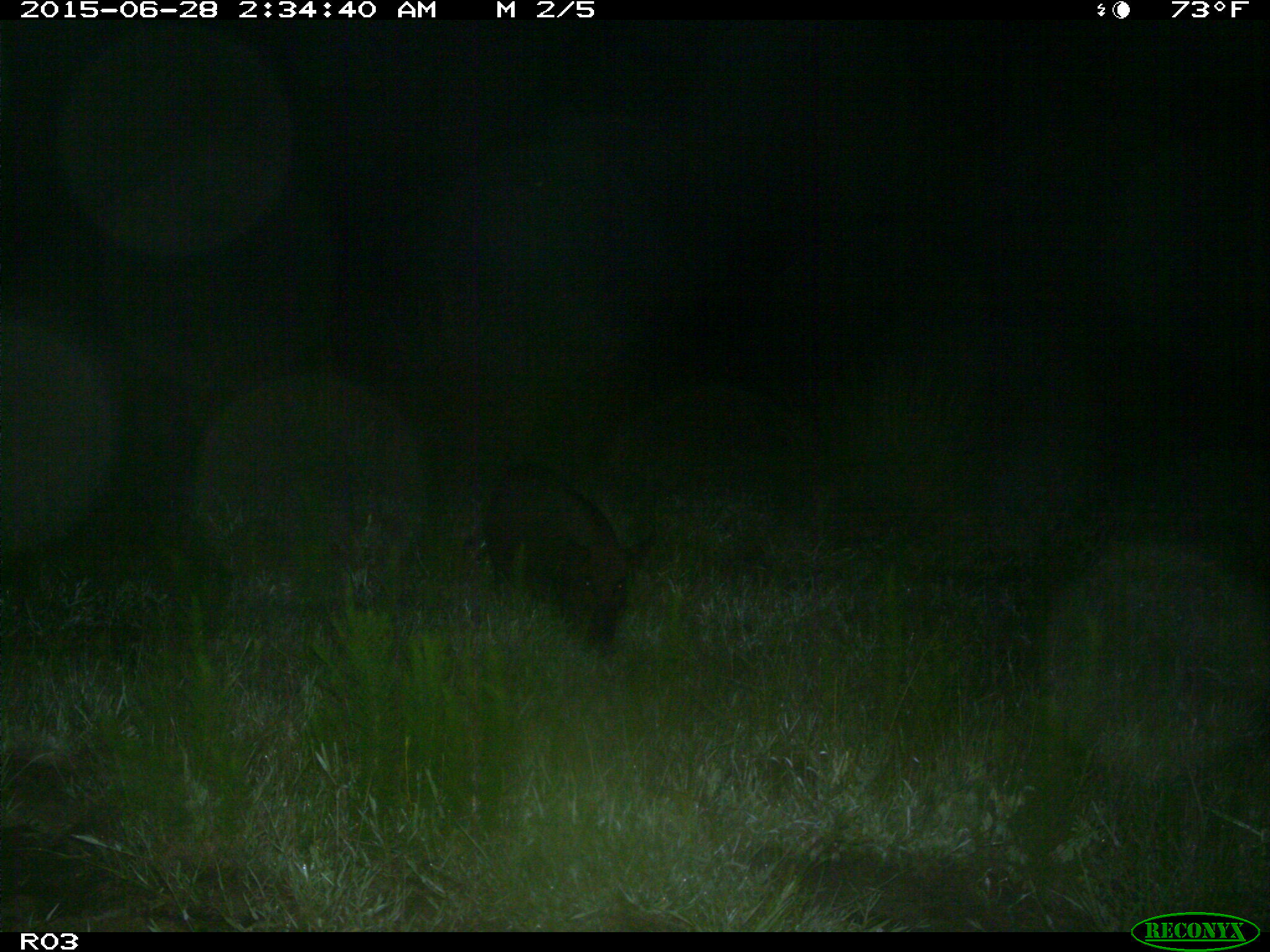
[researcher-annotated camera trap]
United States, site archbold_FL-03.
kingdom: Animalia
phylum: Chordata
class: Mammalia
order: Artiodactyla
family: Suidae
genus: Sus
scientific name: Sus scrofa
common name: wild boar